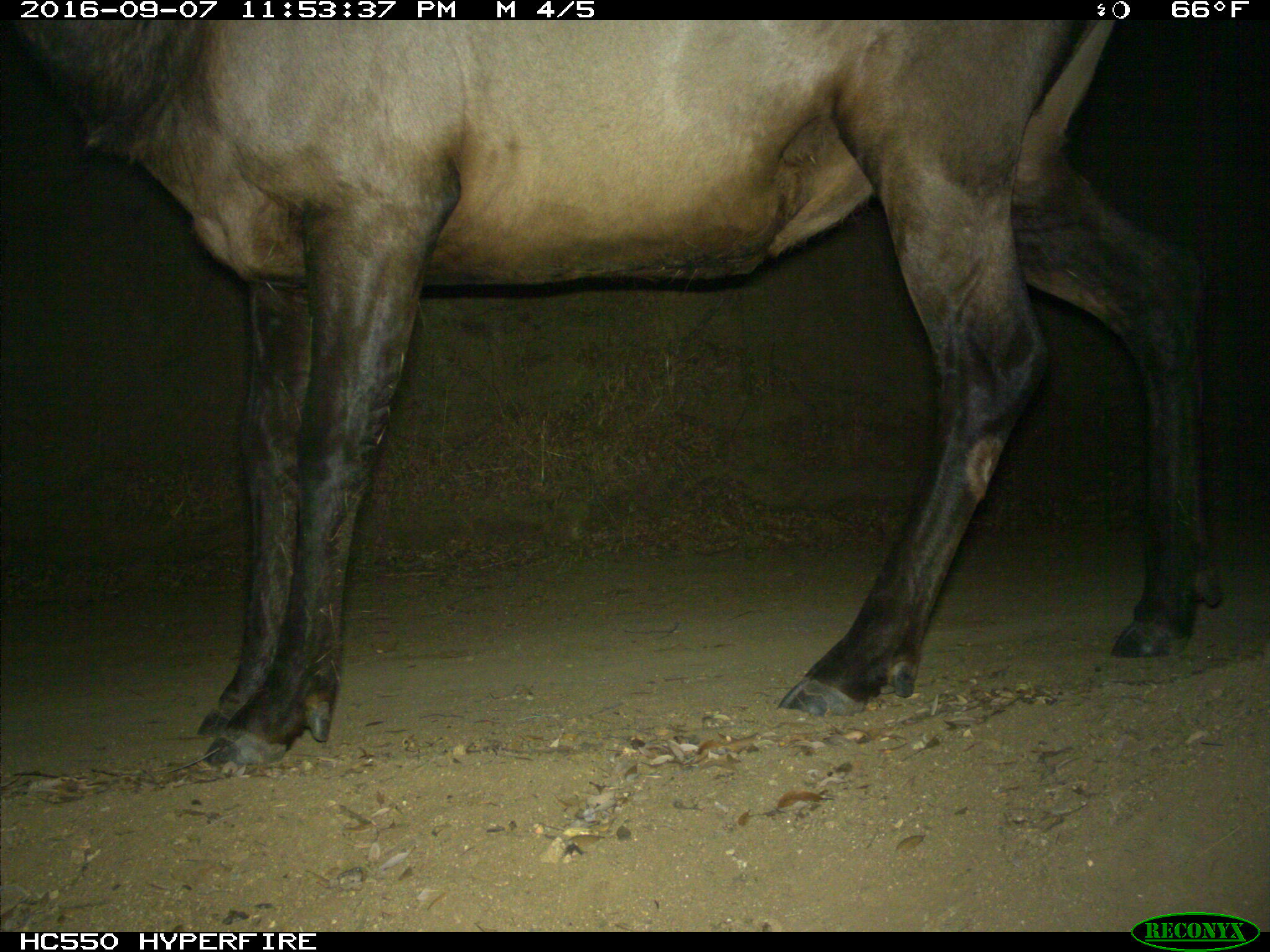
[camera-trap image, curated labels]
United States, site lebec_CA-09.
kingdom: Animalia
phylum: Chordata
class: Mammalia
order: Artiodactyla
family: Cervidae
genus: Cervus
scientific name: Cervus canadensis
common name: elk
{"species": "Cervus canadensis (elk)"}